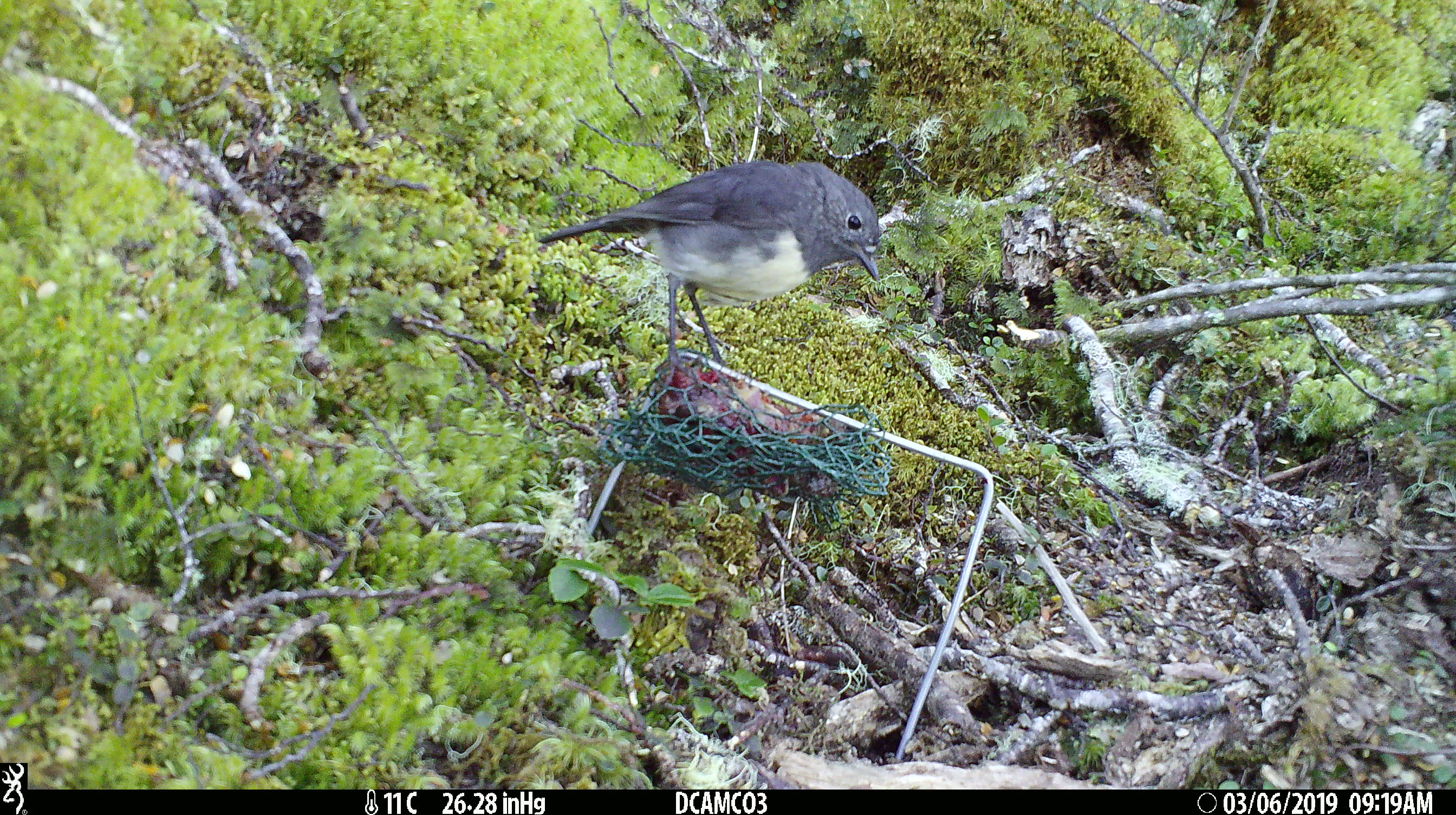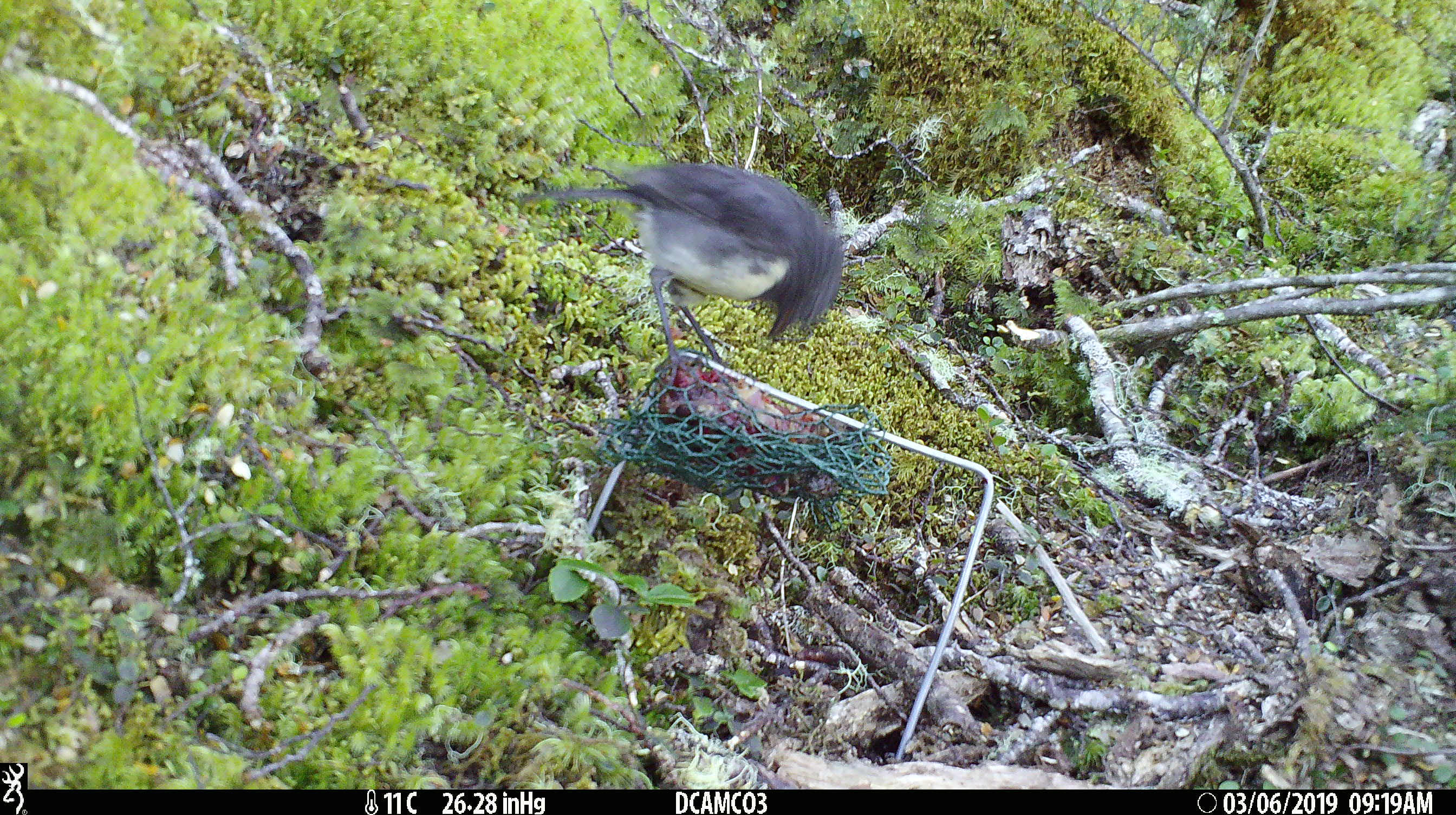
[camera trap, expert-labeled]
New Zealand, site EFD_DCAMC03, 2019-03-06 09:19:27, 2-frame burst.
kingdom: Animalia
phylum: Chordata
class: Aves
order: Passeriformes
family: Petroicidae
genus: Petroica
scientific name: Petroica australis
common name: new zealand robin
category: robin